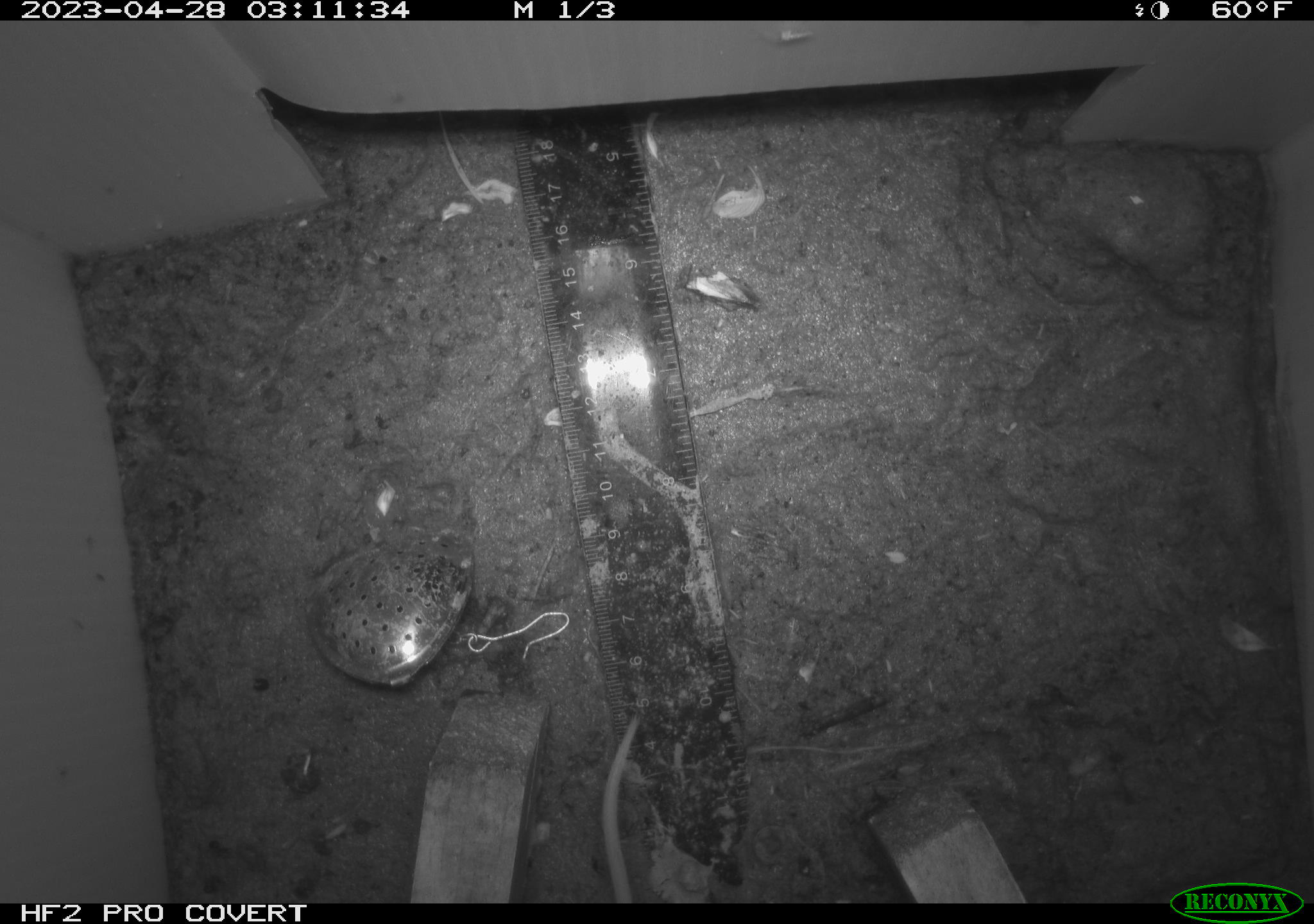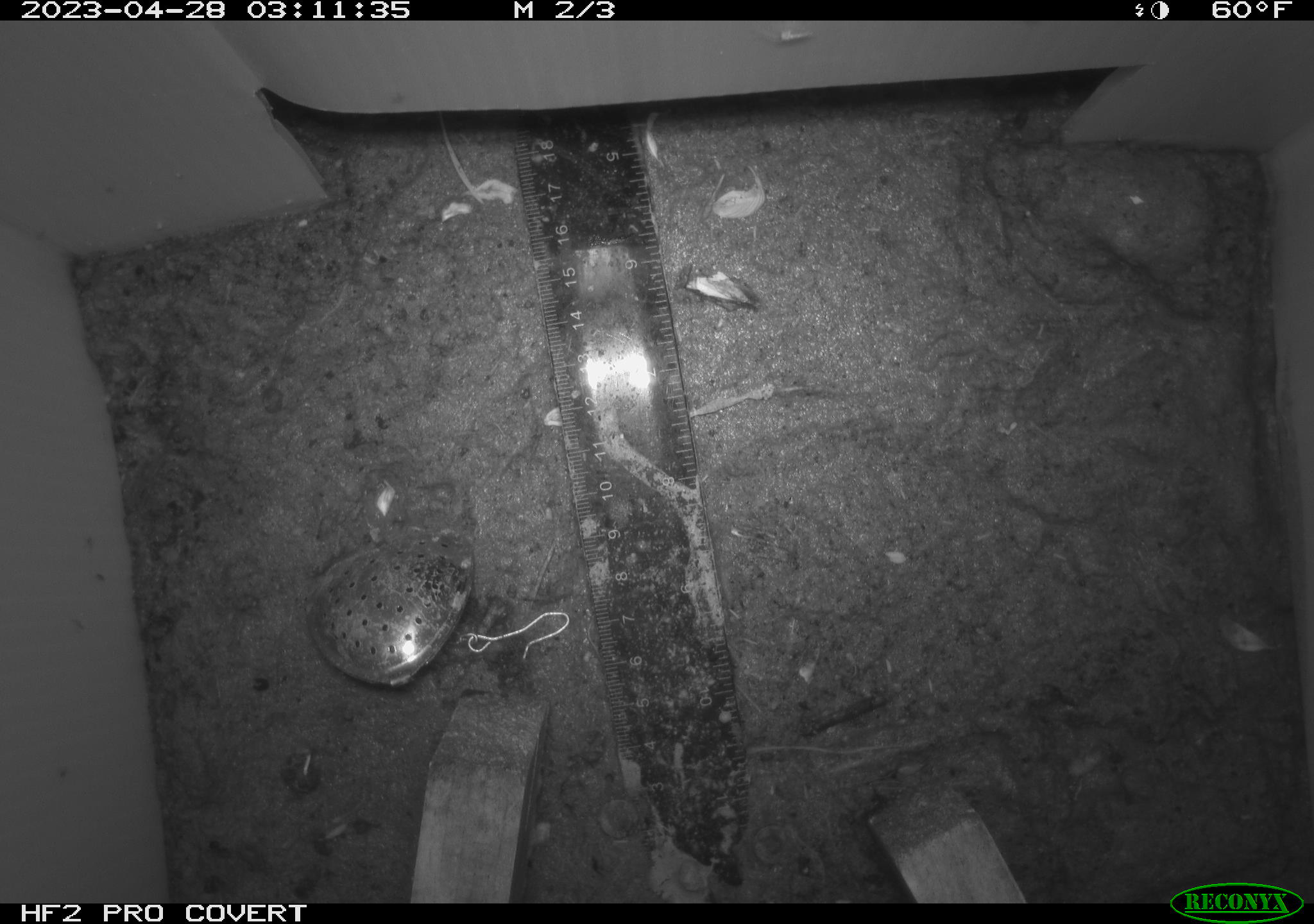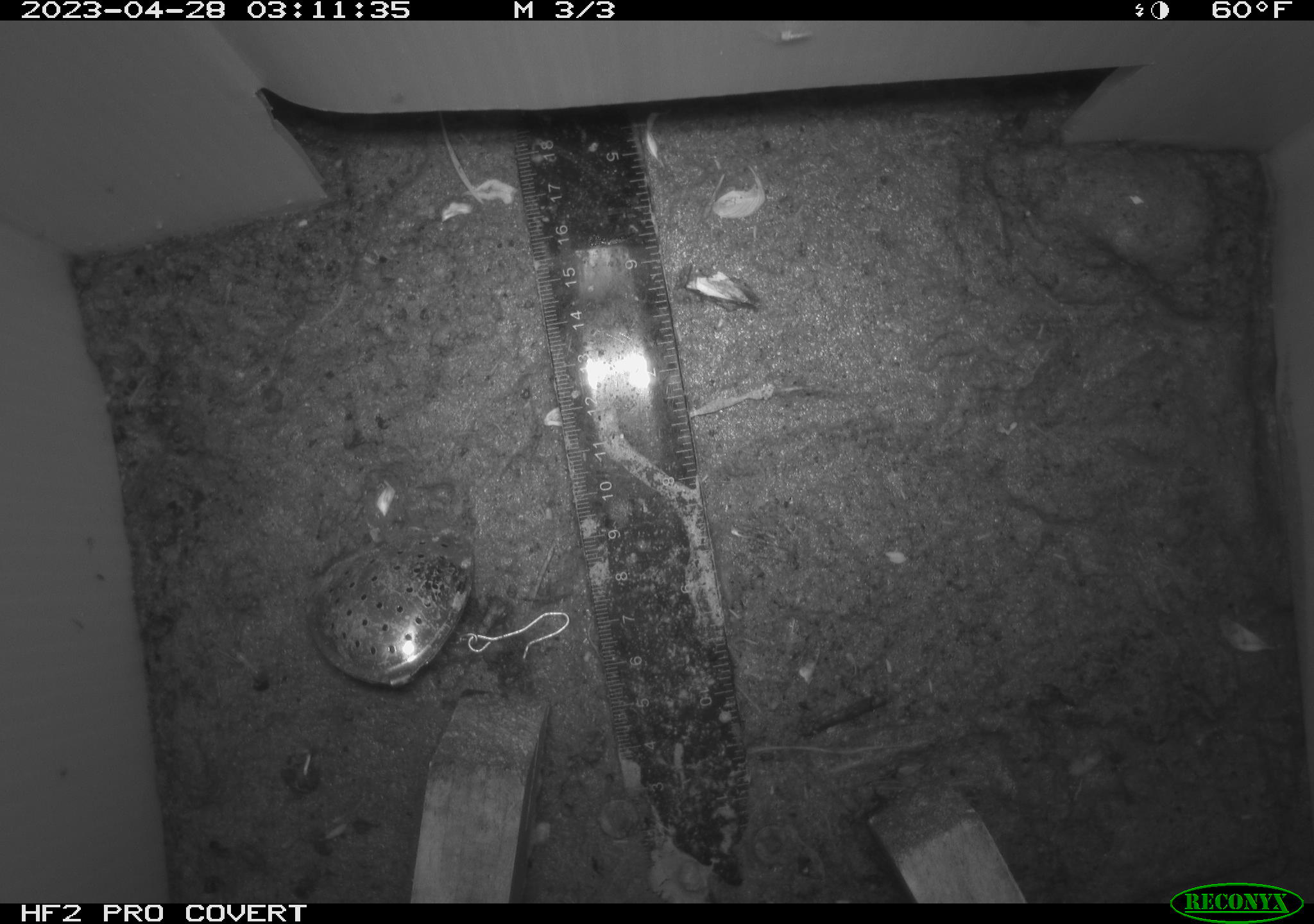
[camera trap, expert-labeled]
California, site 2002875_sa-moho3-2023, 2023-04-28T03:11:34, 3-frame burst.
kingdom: Animalia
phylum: Chordata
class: Mammalia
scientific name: Mammalia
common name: small mammal